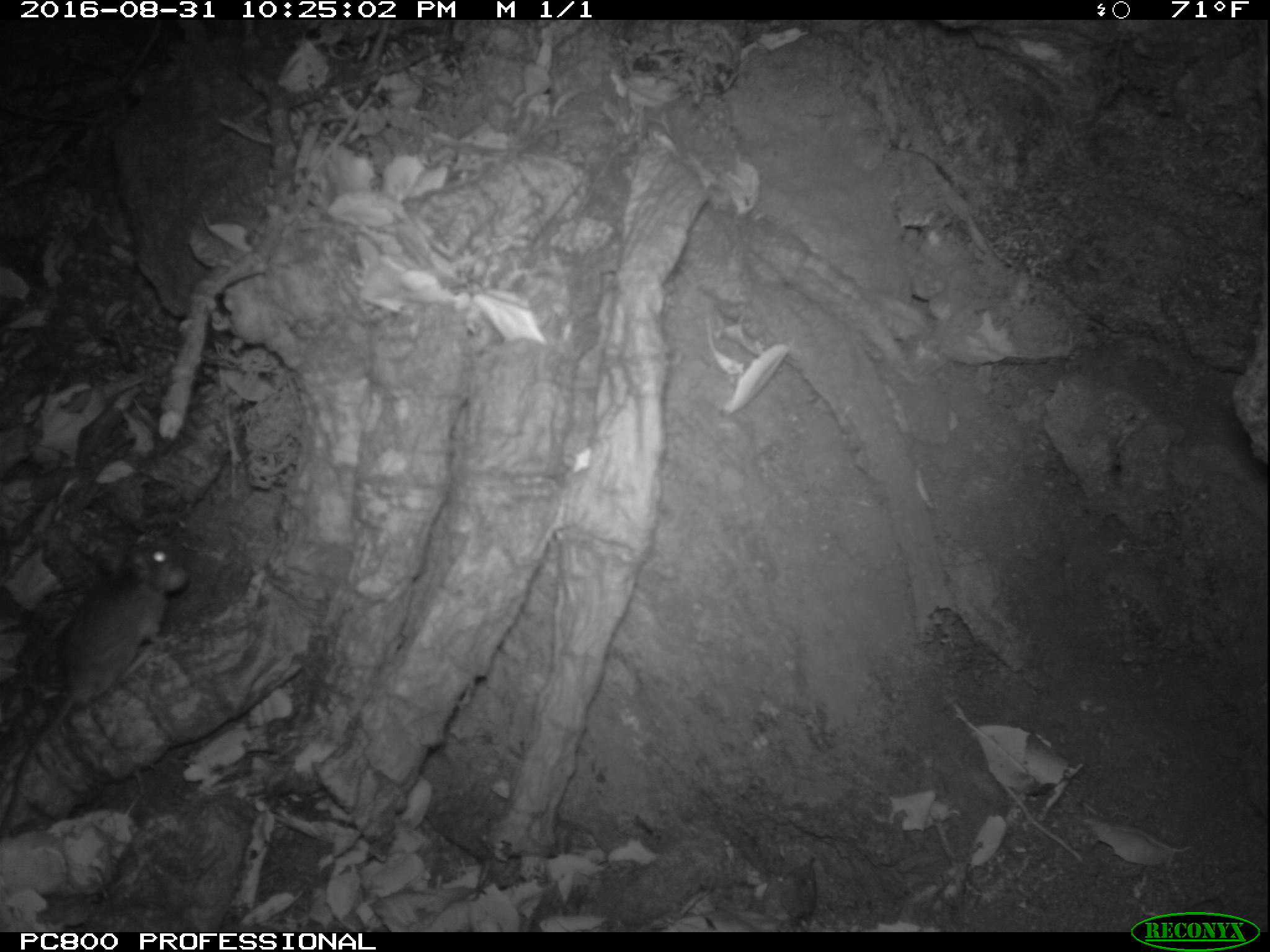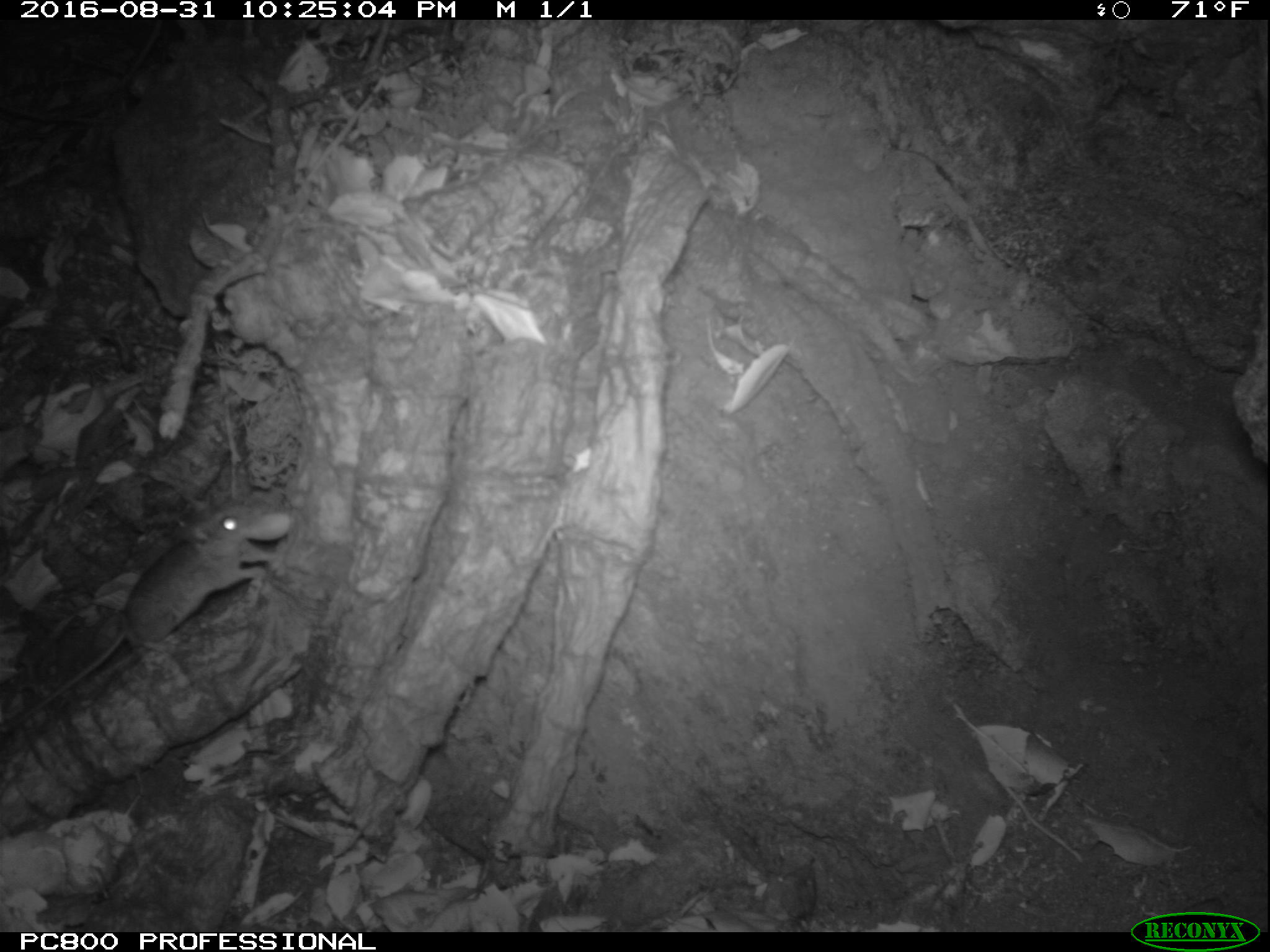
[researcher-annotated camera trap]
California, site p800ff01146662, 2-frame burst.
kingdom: Animalia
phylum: Chordata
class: Mammalia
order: Rodentia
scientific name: Rodentia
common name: rodent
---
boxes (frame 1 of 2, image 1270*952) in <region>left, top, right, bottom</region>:
rodent: <region>0, 541, 190, 832</region>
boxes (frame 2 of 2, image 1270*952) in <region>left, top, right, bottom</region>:
rodent: <region>0, 505, 275, 735</region>